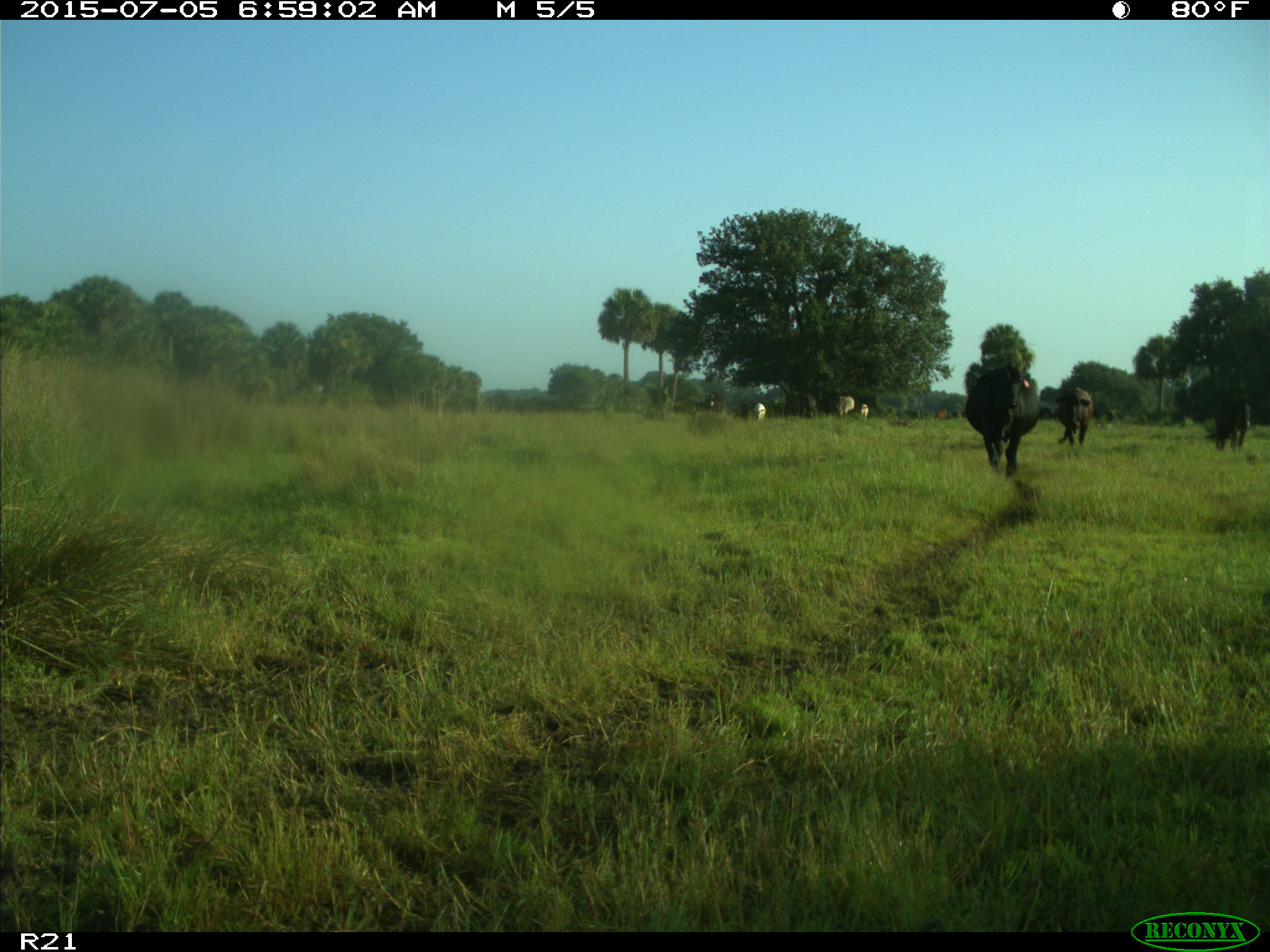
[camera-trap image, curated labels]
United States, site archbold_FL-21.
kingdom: Animalia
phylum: Chordata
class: Mammalia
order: Artiodactyla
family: Bovidae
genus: Bos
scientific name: Bos taurus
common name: domestic cow